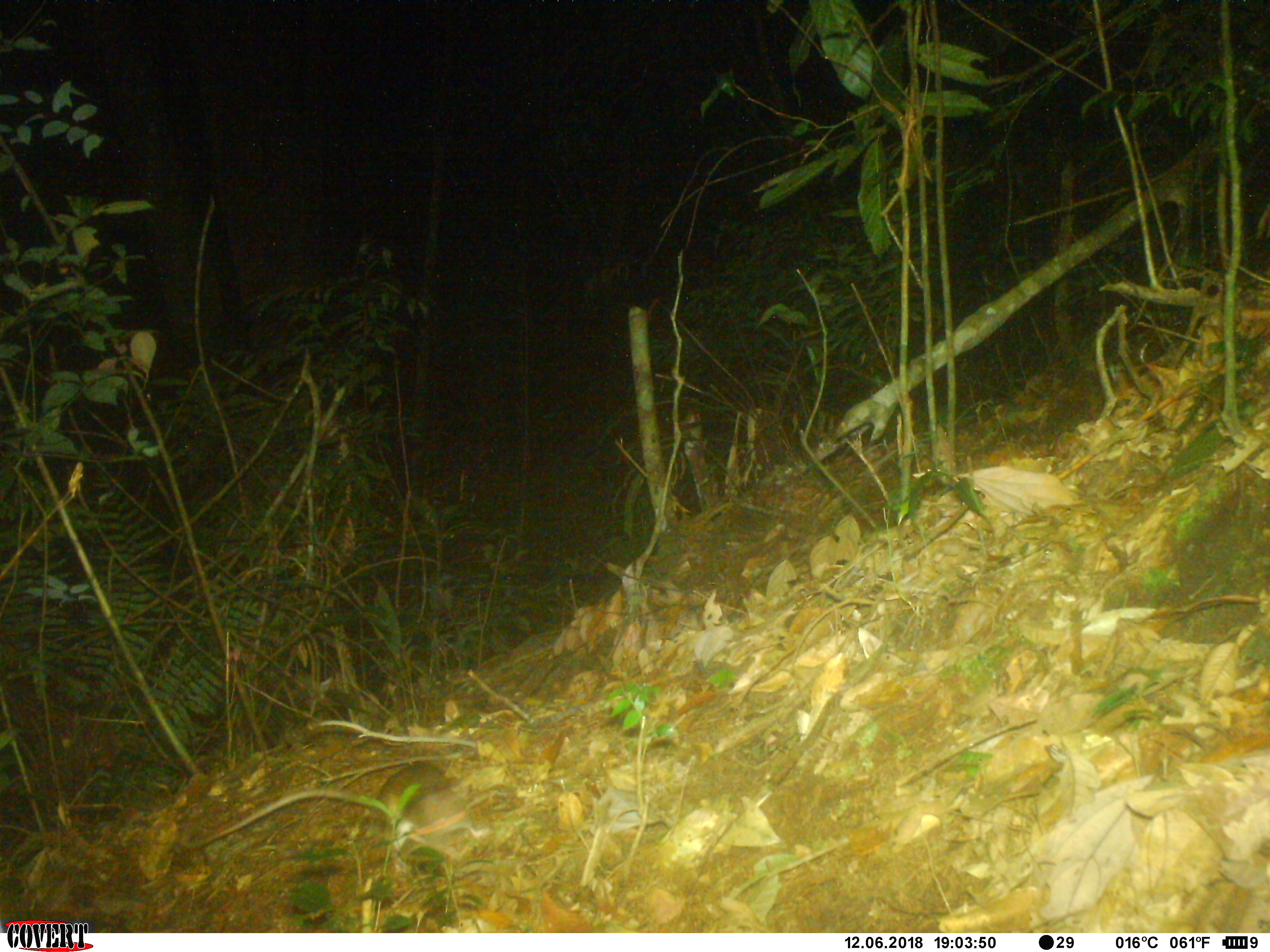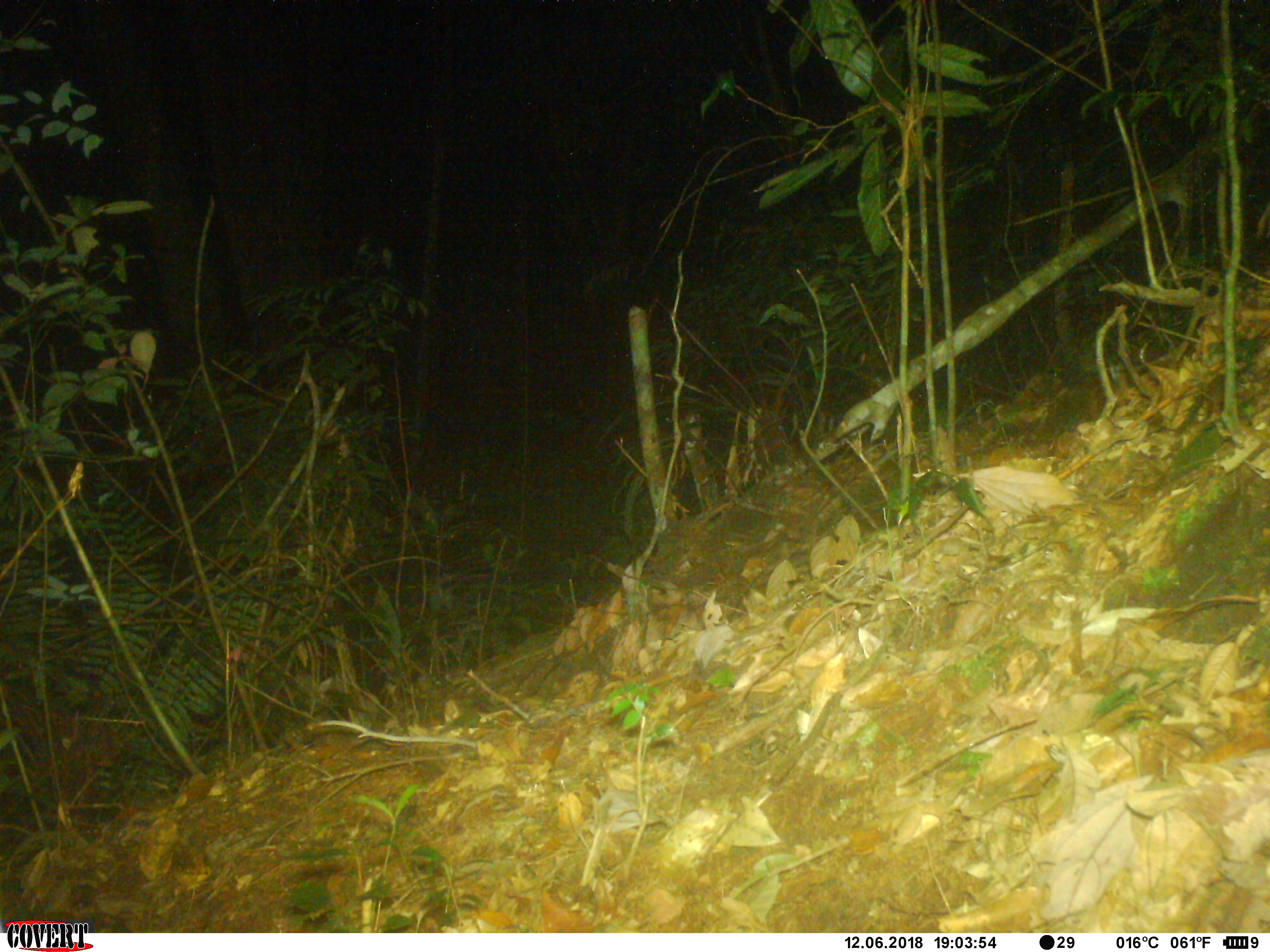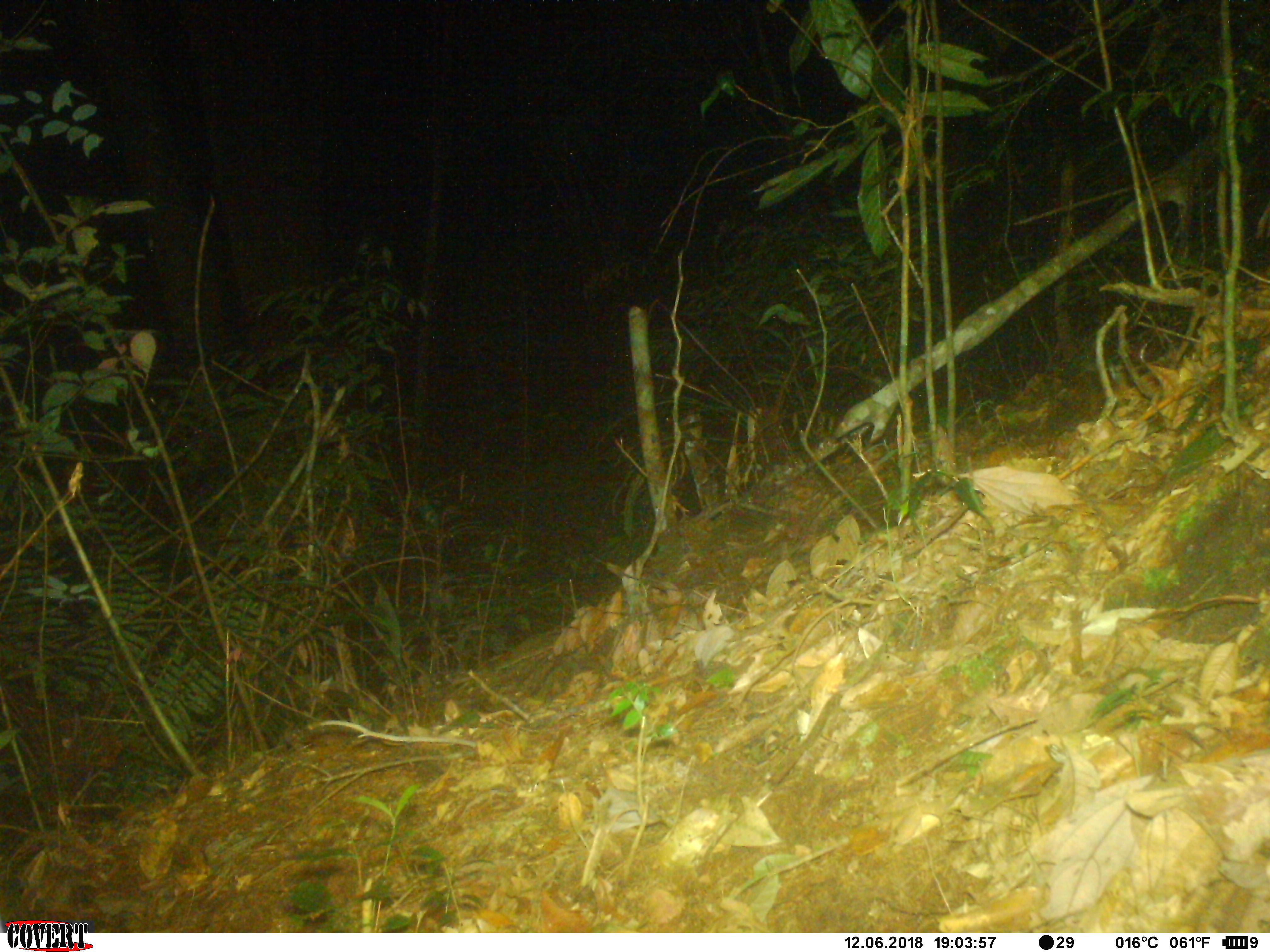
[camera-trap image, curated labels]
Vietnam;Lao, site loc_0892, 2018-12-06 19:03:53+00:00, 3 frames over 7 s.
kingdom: Animalia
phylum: Chordata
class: Mammalia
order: Rodentia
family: Muridae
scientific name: Muridae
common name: old-world mice and rats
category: unidentified murid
Unidentified murid (old-world mice and rats) (Muridae). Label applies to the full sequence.